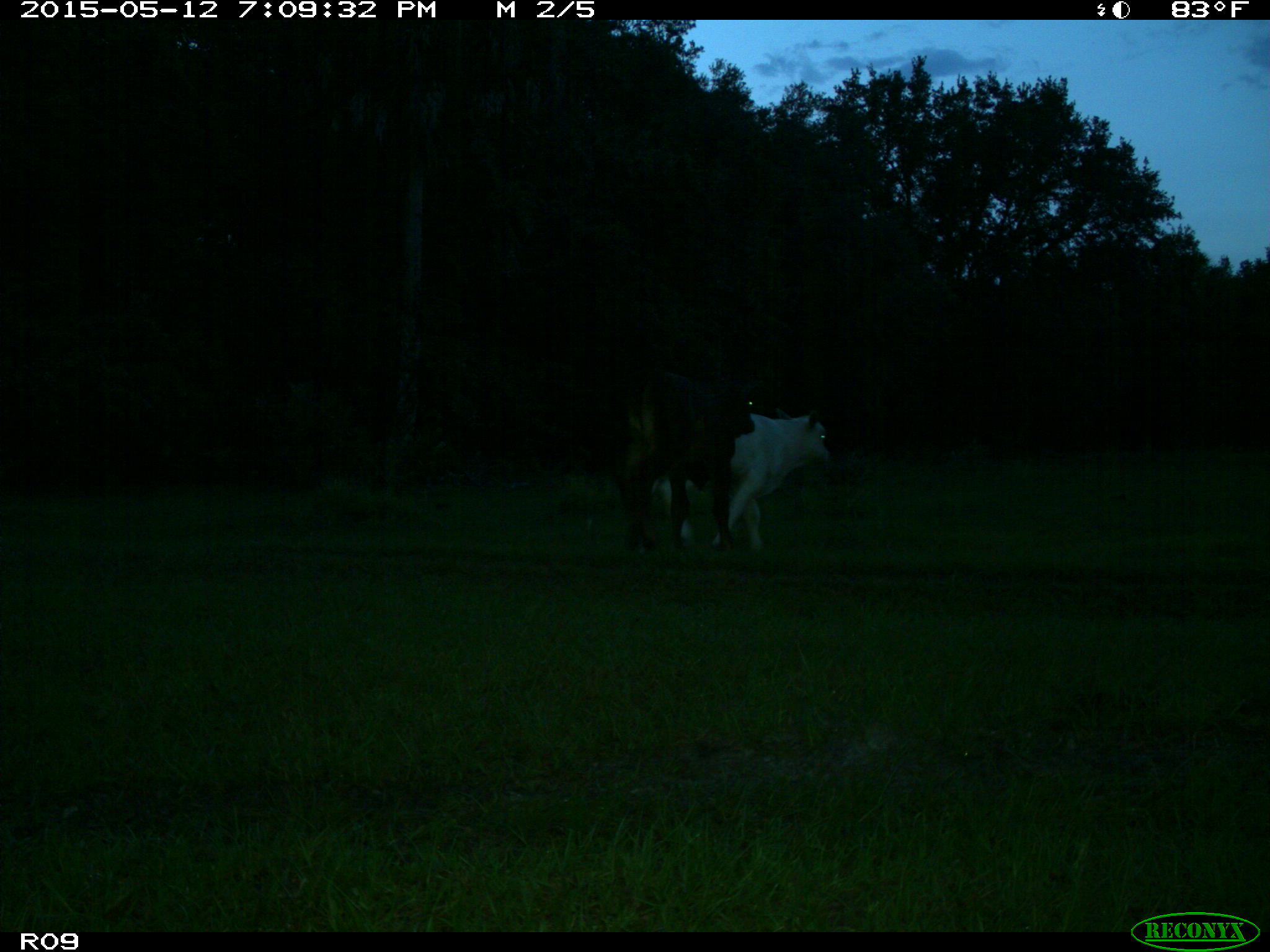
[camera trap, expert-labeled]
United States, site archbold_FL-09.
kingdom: Animalia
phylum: Chordata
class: Mammalia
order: Artiodactyla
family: Bovidae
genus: Bos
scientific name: Bos taurus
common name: domestic cow